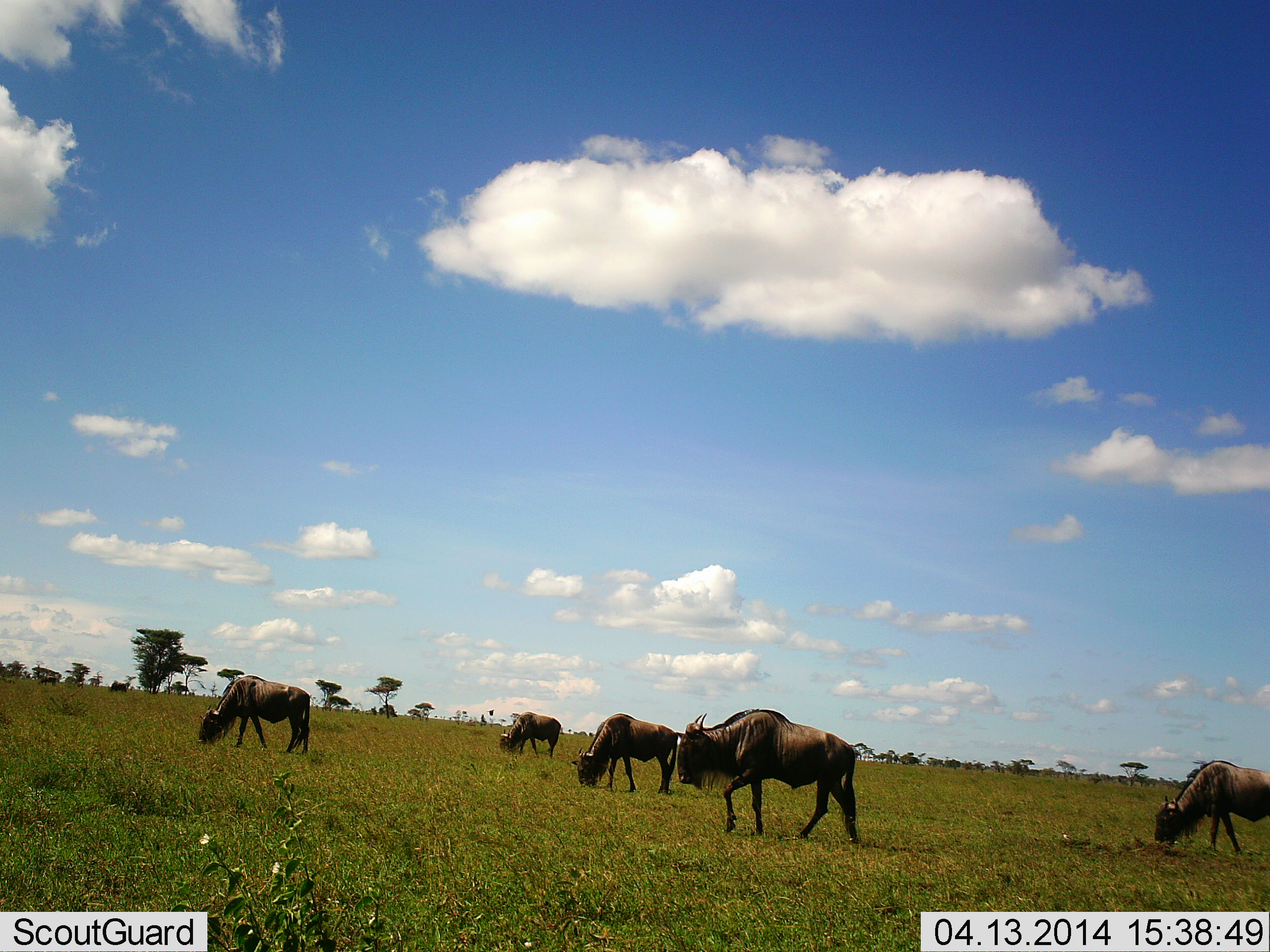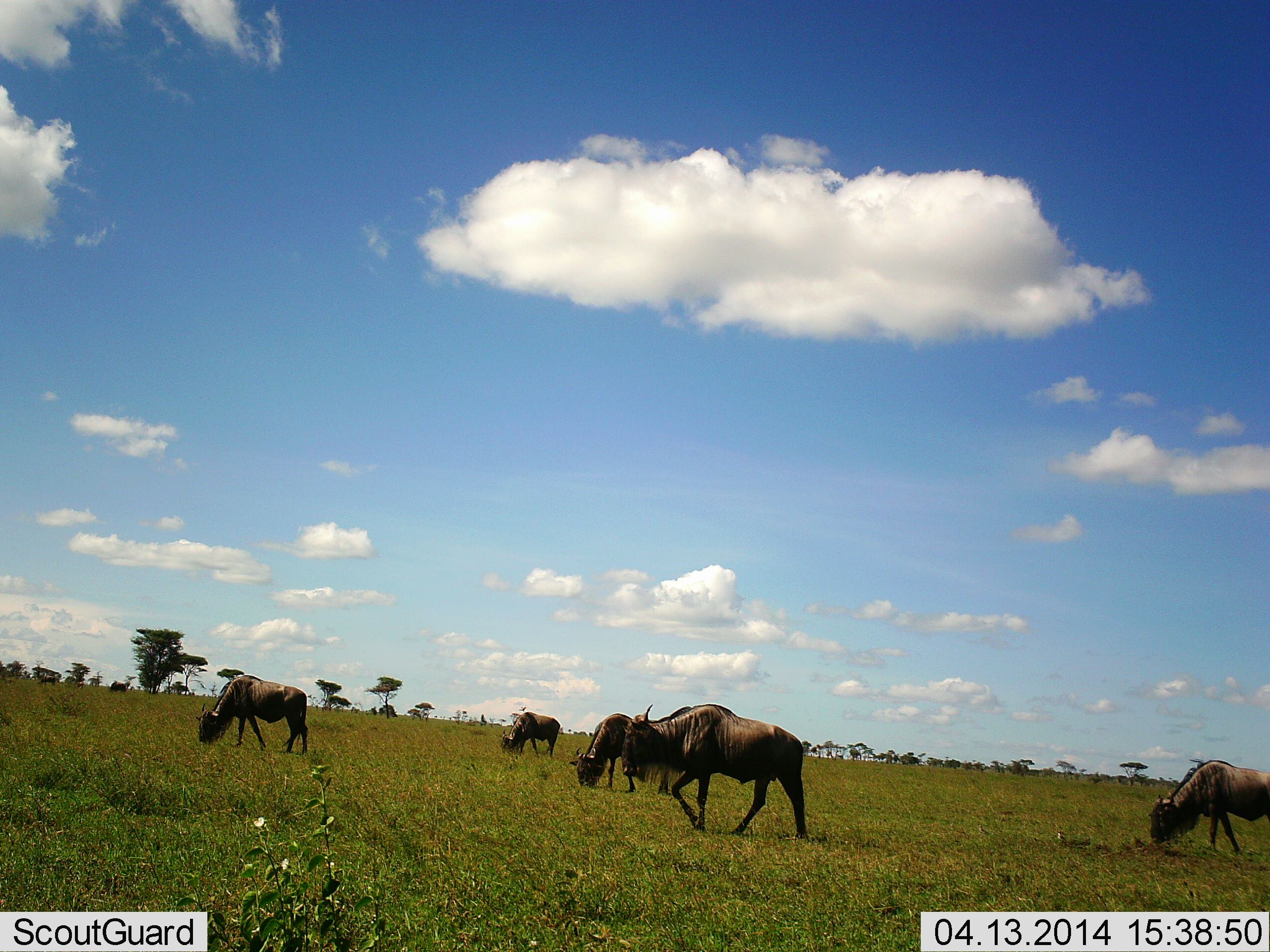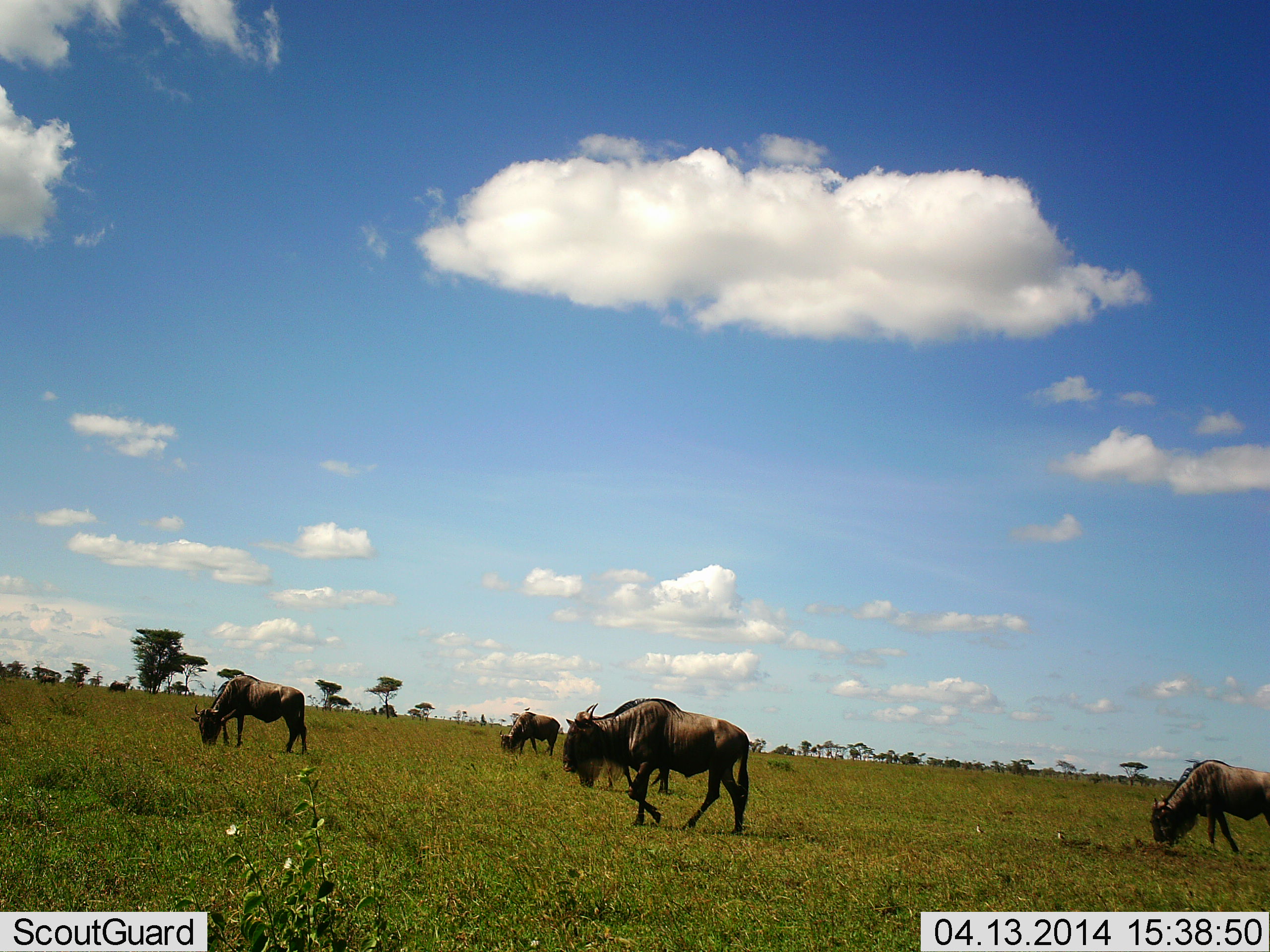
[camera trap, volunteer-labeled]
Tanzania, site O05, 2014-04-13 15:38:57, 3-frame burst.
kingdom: Animalia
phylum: Chordata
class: Mammalia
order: Artiodactyla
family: Bovidae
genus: Connochaetes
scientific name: Connochaetes taurinus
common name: blue wildebeest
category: wildebeest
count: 5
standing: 60%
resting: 0%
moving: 80%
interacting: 0%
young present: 0%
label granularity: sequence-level